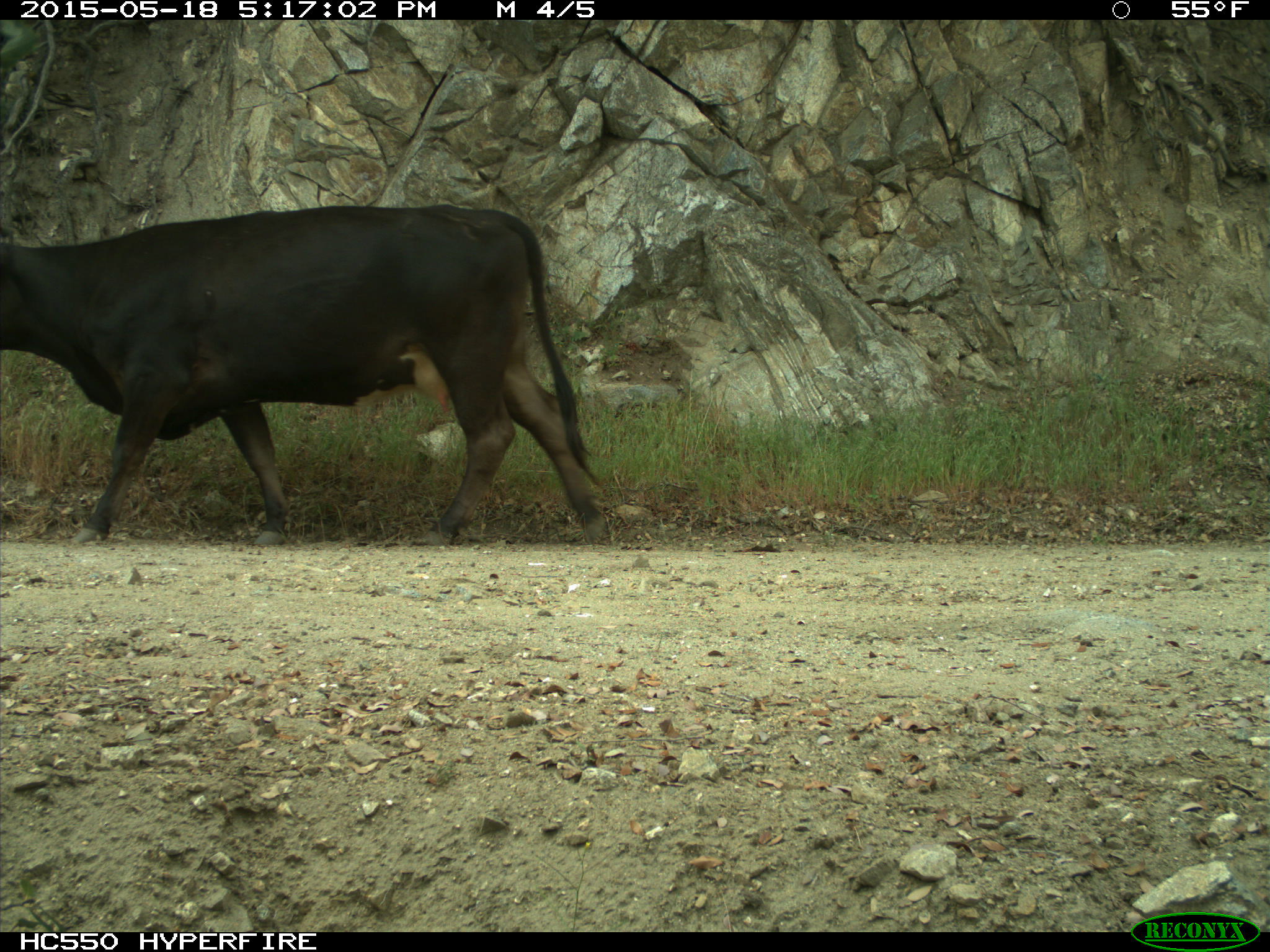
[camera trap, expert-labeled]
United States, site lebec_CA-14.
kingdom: Animalia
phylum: Chordata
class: Mammalia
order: Artiodactyla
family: Bovidae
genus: Bos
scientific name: Bos taurus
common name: domestic cow